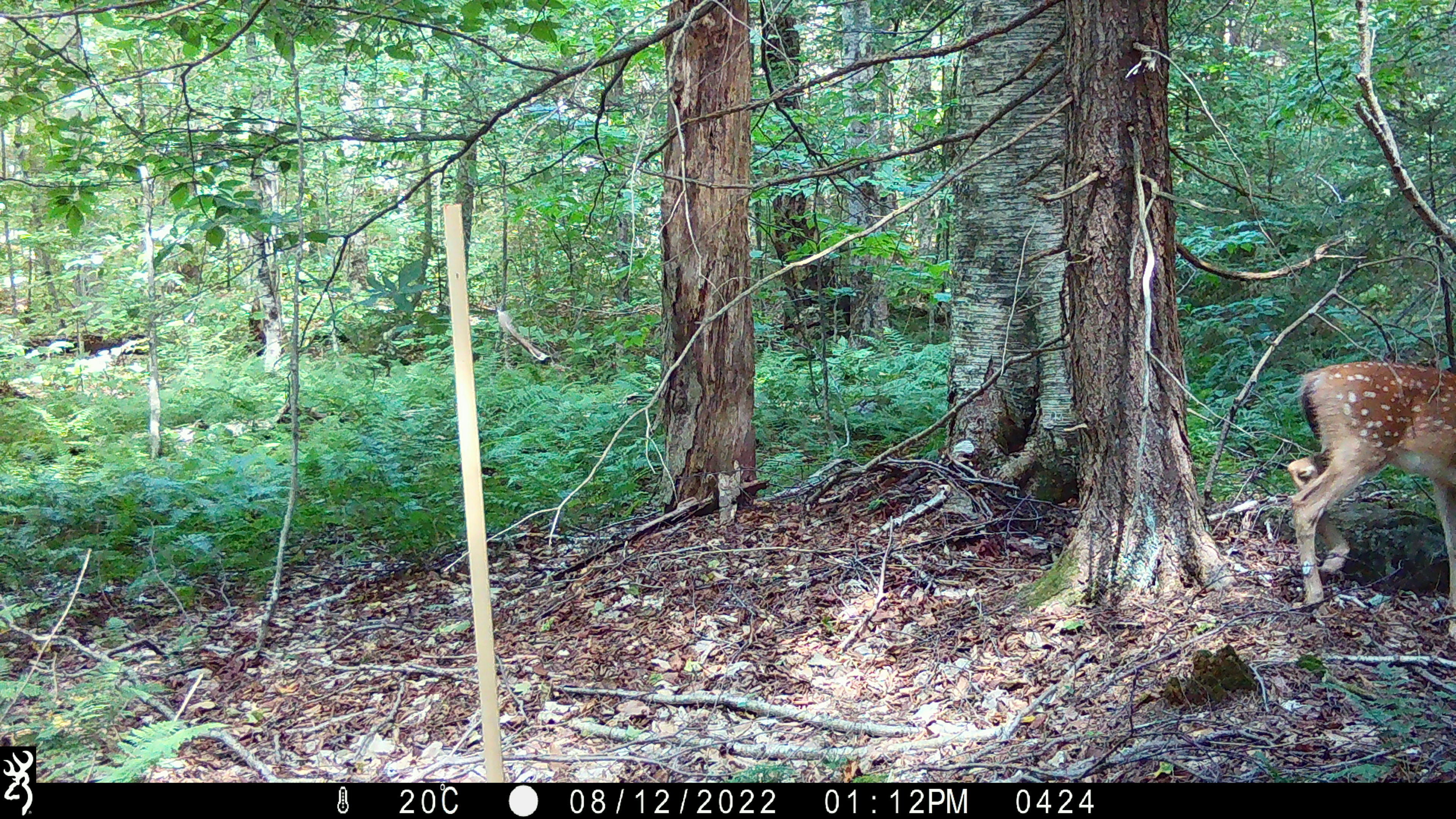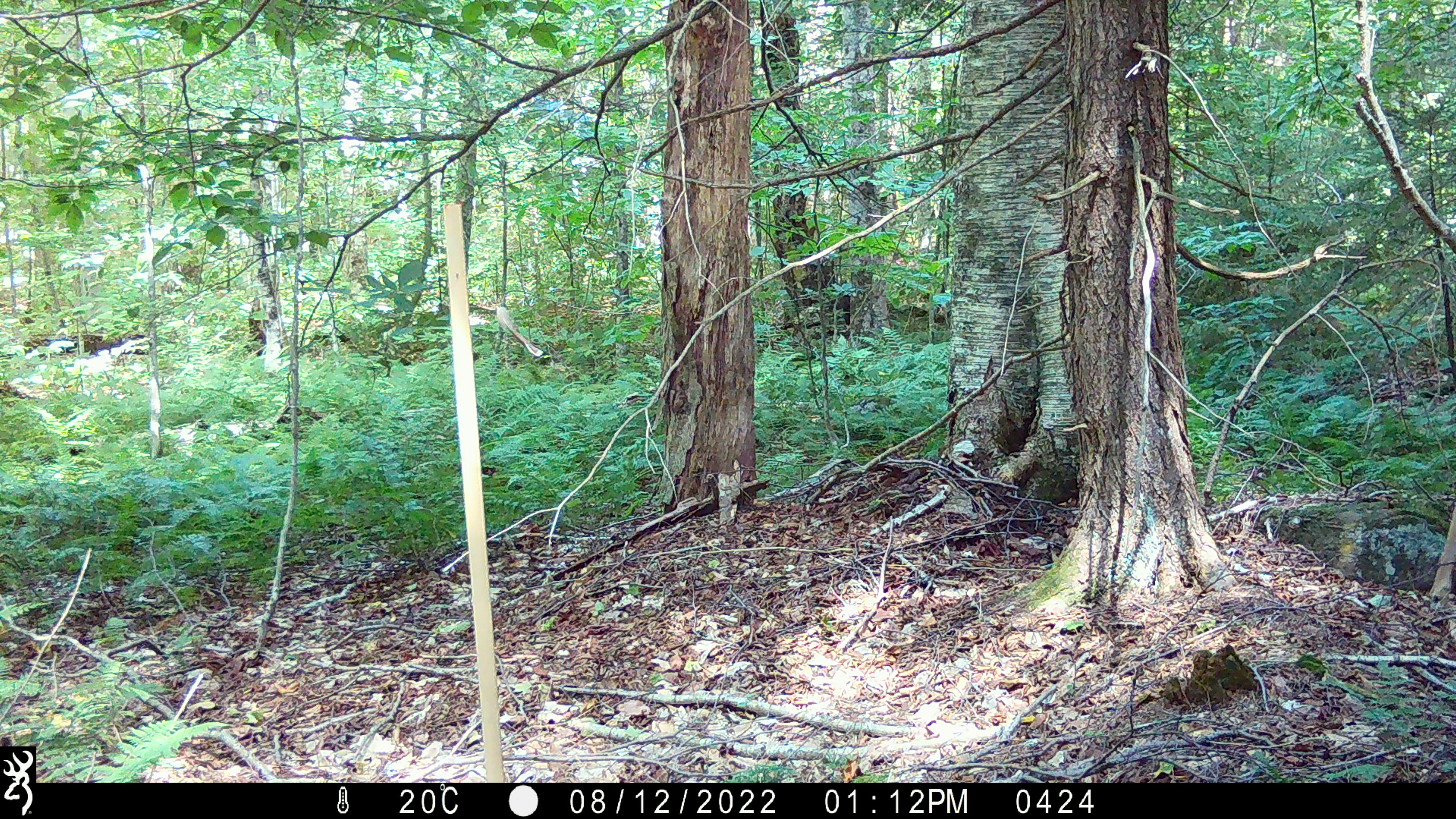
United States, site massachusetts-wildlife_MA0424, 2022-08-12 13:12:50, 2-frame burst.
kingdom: Animalia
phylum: Chordata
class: Mammalia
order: Artiodactyla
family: Cervidae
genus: Odocoileus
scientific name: Odocoileus virginianus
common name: white-tailed deer